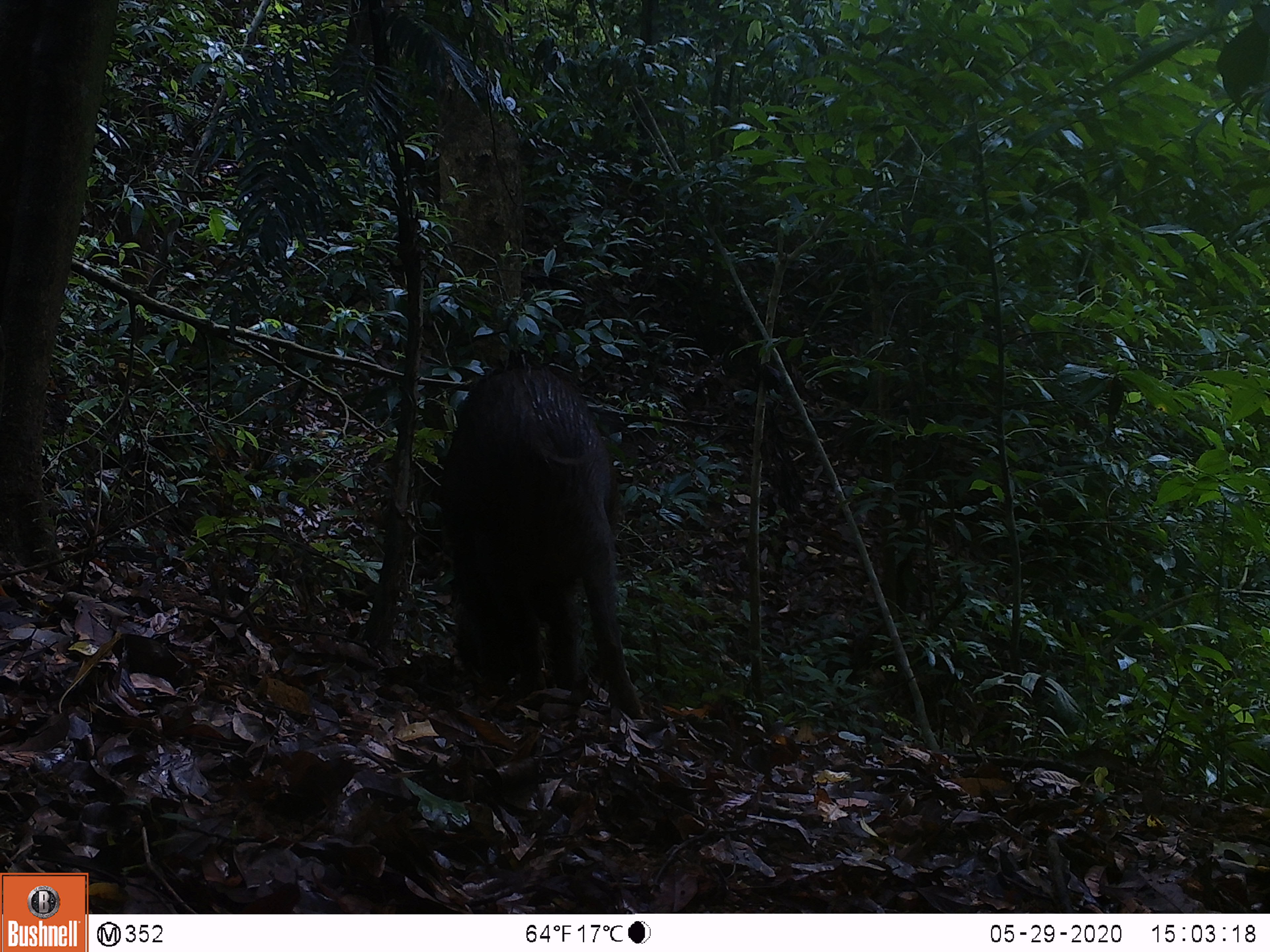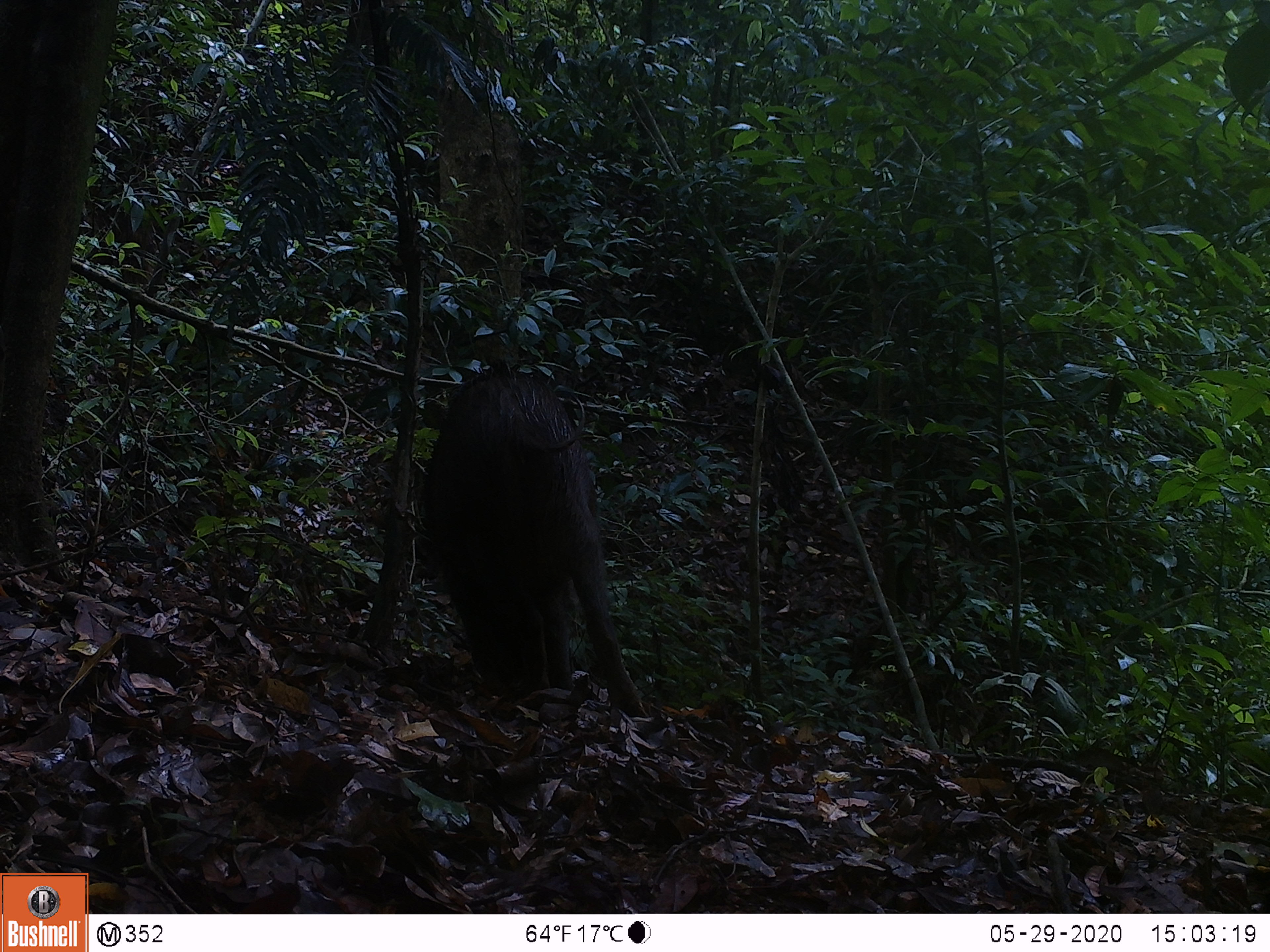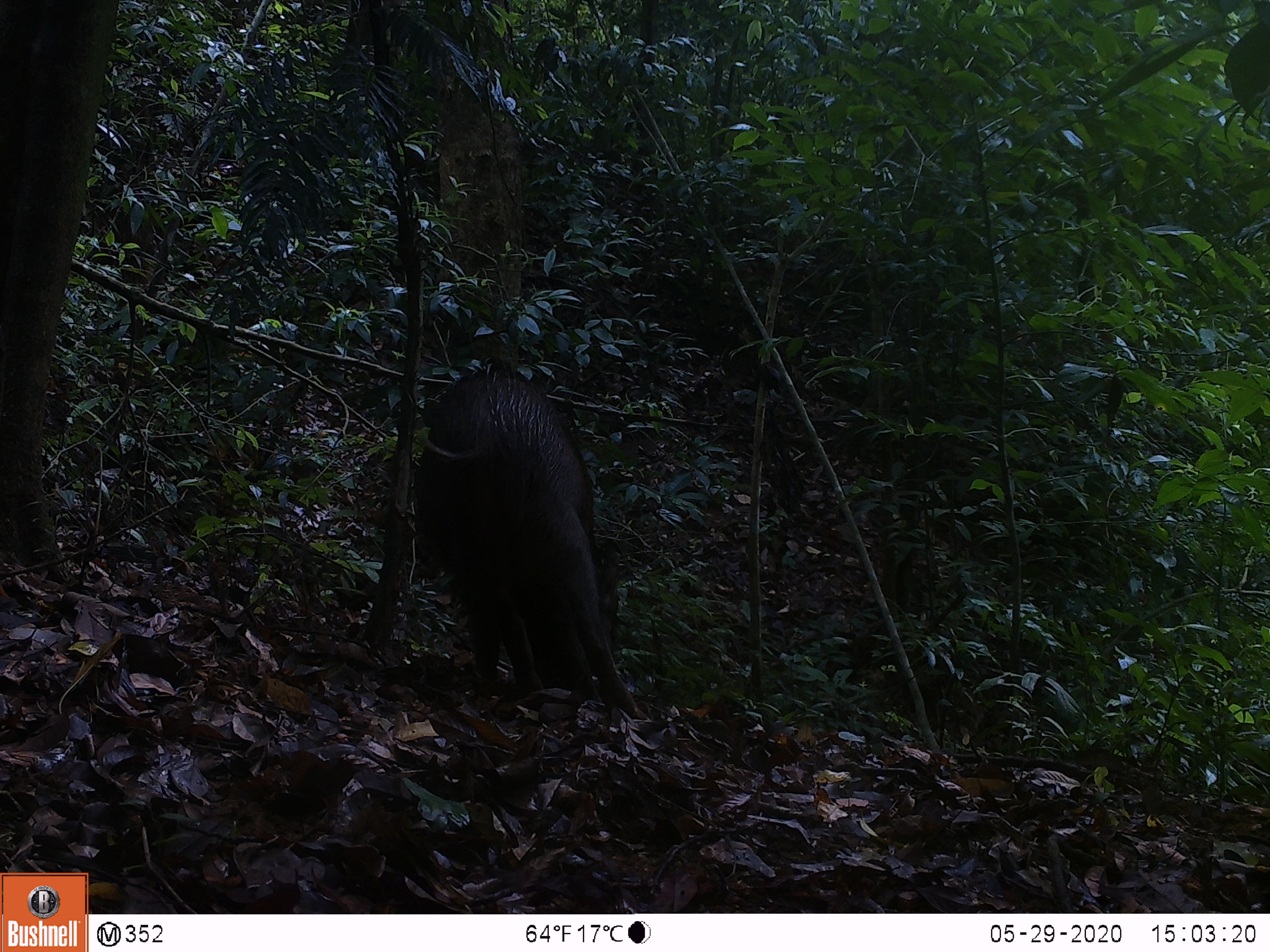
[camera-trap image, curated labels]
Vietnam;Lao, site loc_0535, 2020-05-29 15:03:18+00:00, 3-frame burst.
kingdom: Animalia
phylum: Chordata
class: Mammalia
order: Artiodactyla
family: Suidae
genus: Sus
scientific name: Sus scrofa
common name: eurasian wild pig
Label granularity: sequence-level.